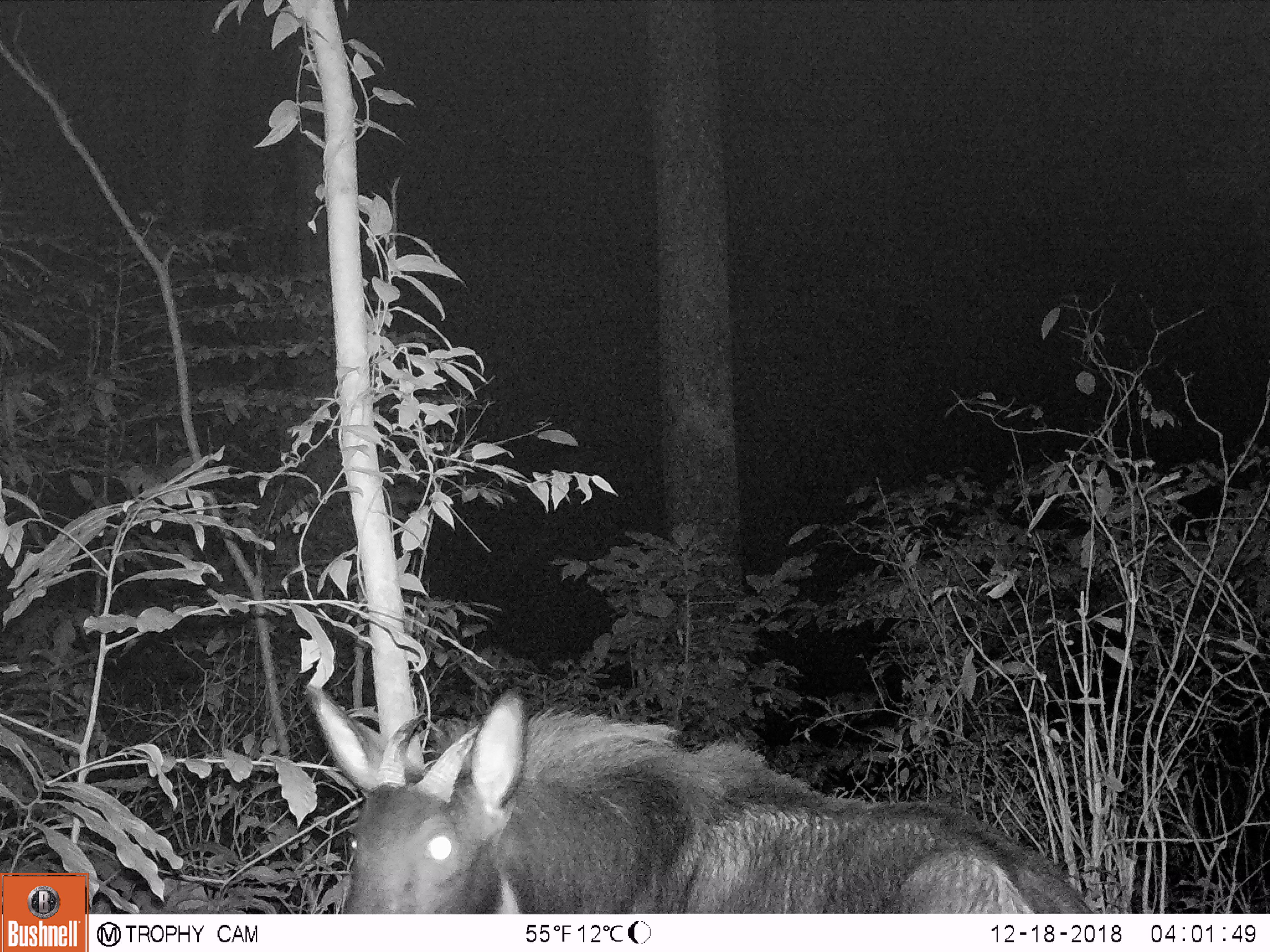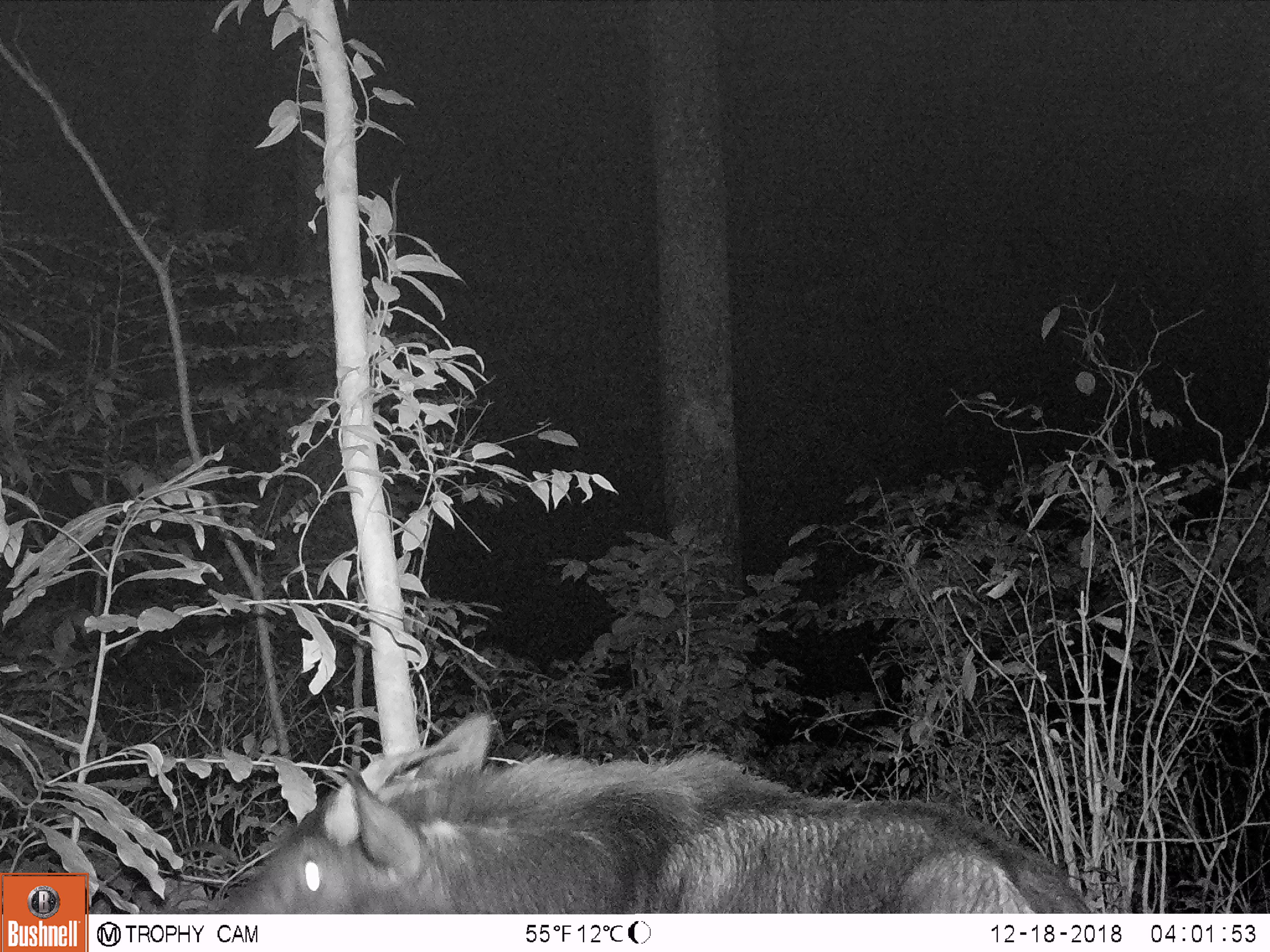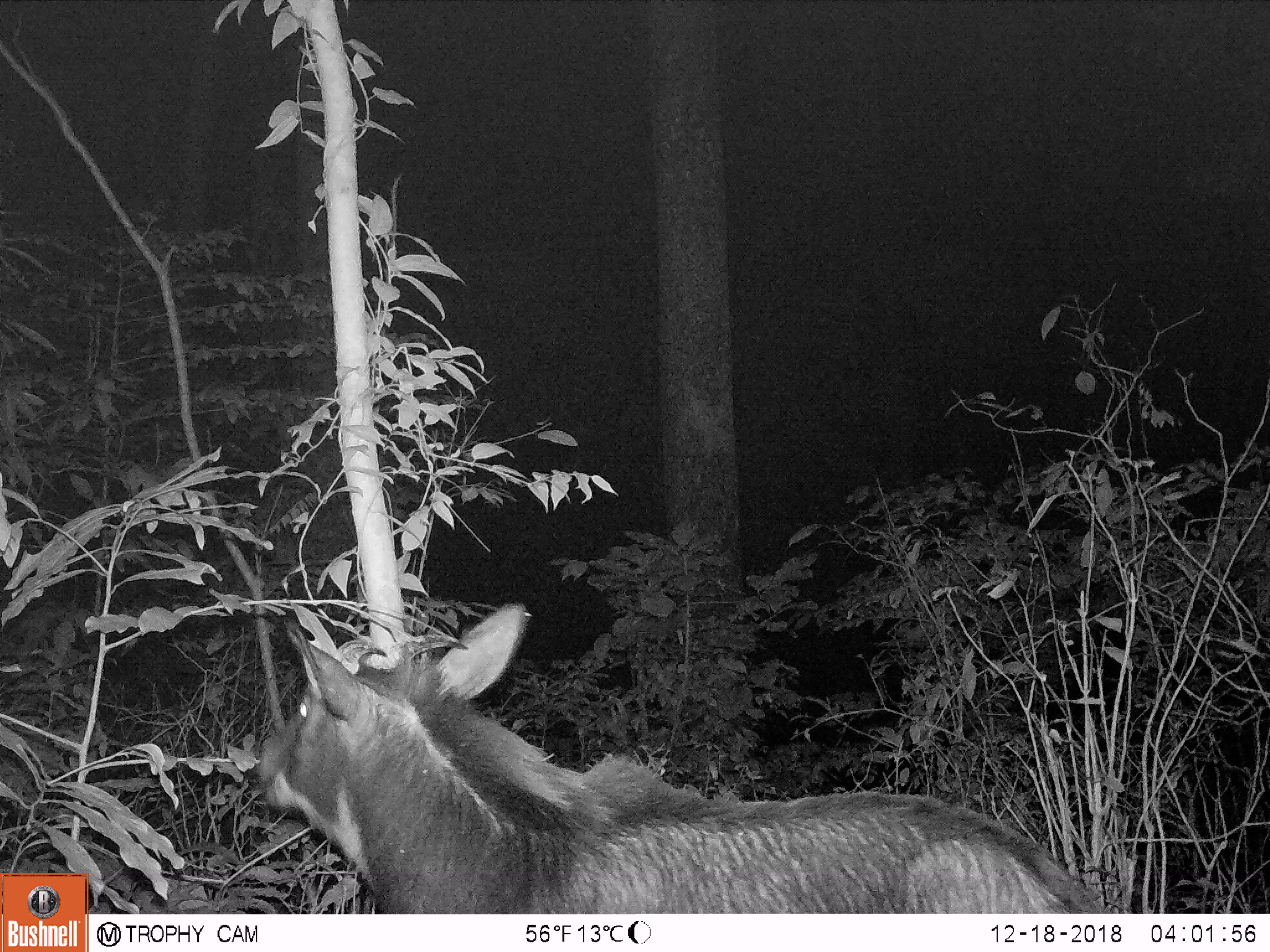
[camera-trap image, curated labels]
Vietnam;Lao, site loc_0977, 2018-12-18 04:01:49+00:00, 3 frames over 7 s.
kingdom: Animalia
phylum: Chordata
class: Mammalia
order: Artiodactyla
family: Bovidae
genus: Capricornis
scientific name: Capricornis sumatraensis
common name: chinese serow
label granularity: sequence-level